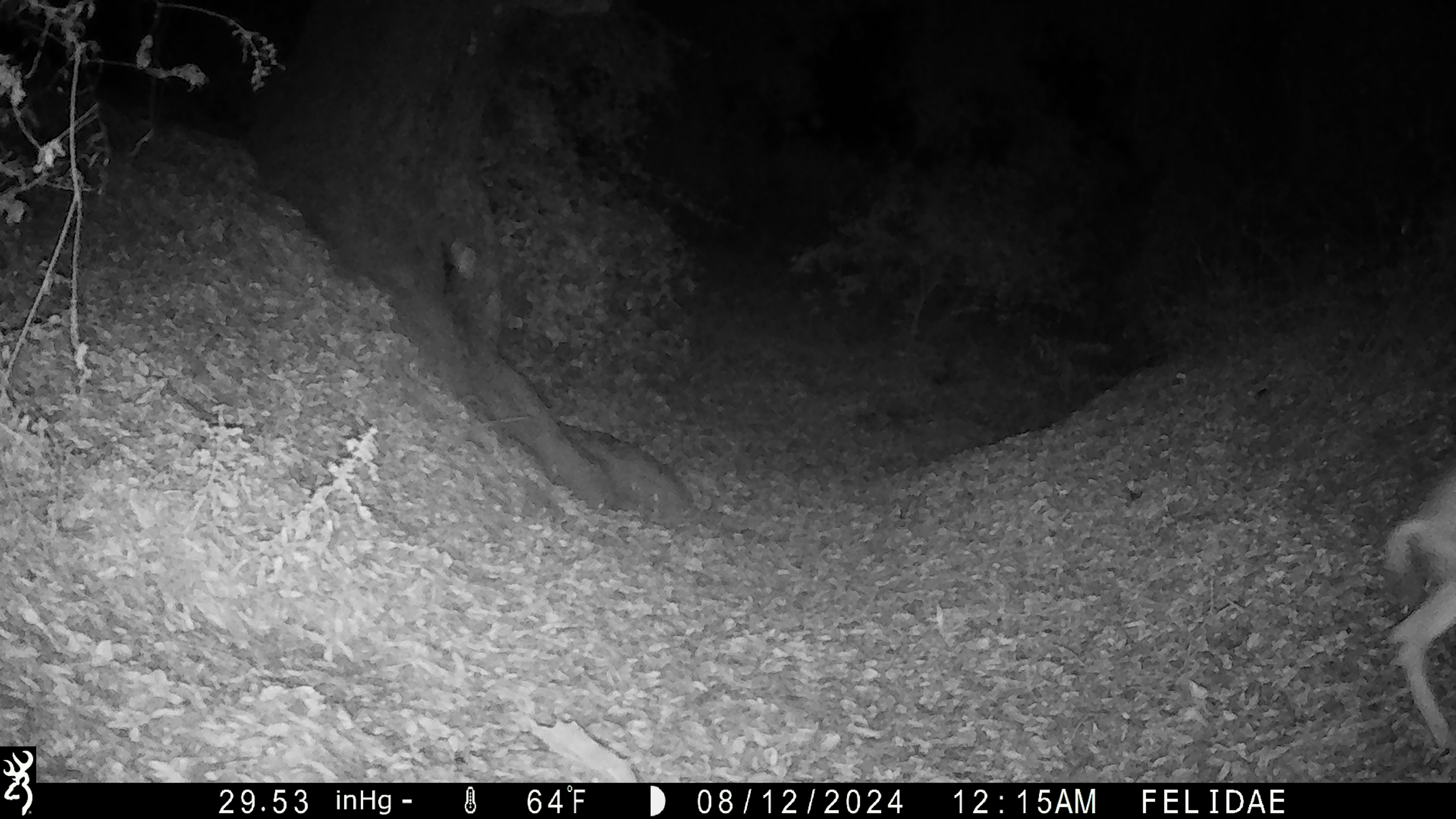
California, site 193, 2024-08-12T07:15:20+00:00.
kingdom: Animalia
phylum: Chordata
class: Mammalia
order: Artiodactyla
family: Cervidae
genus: Odocoileus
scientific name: Odocoileus hemionus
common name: mule deer